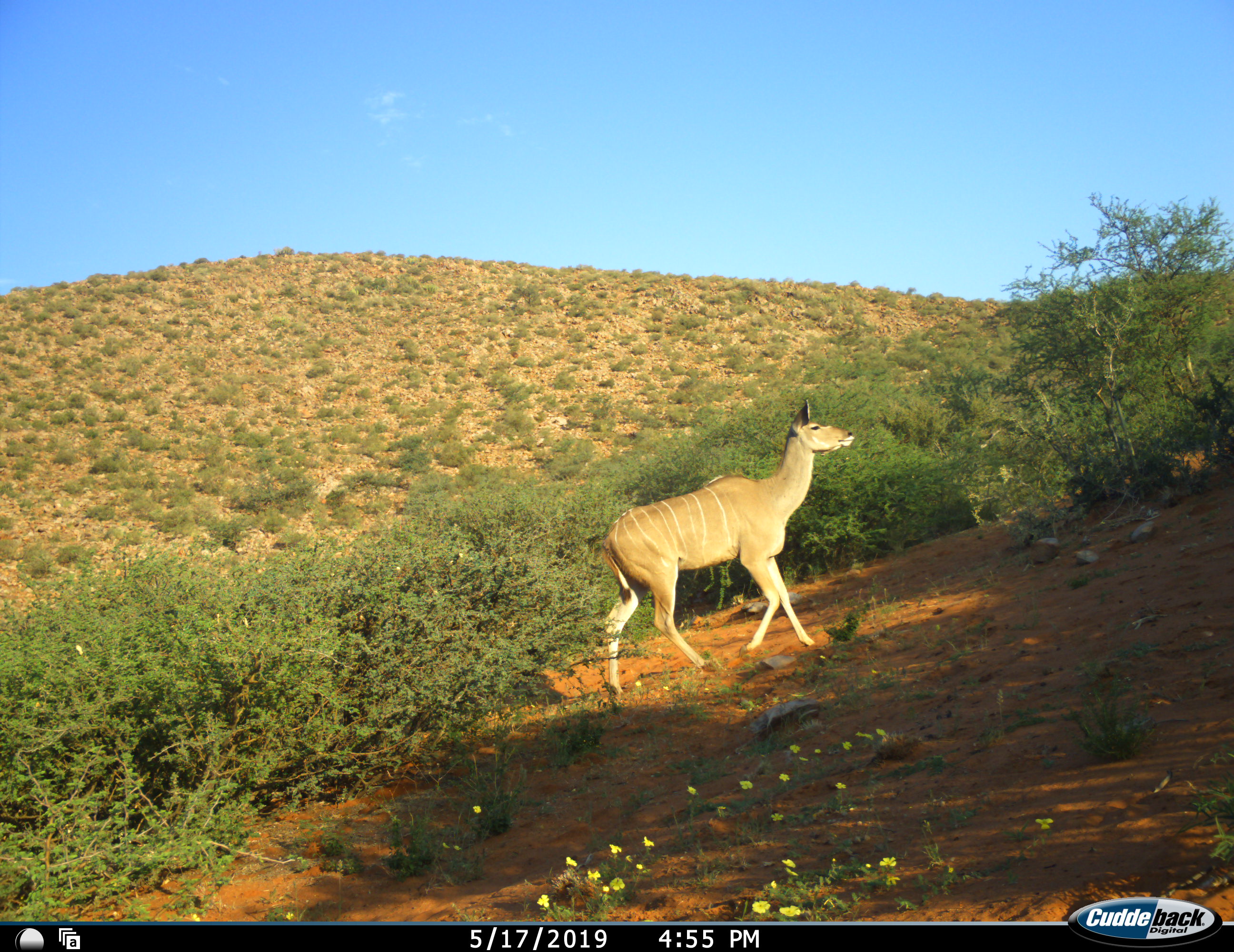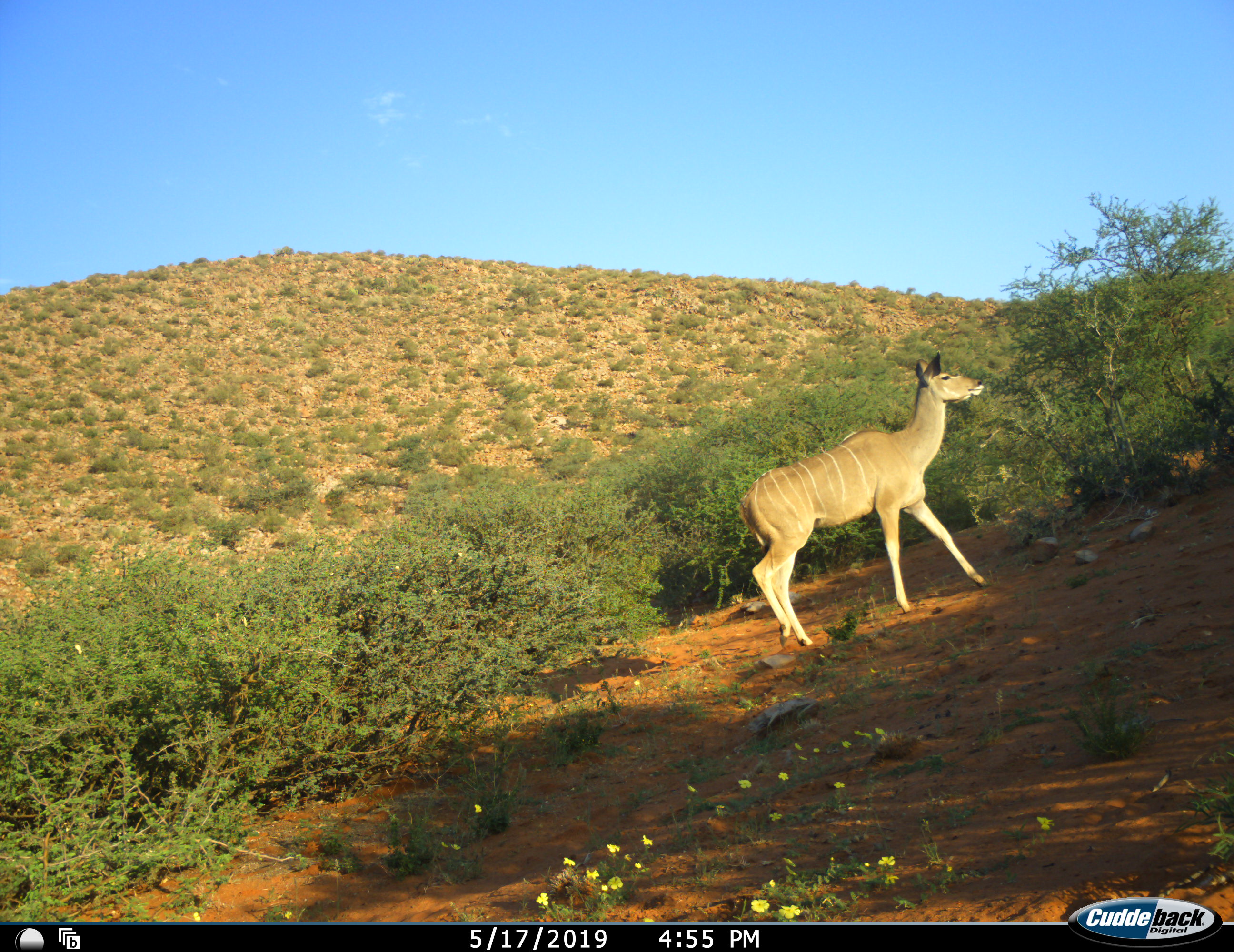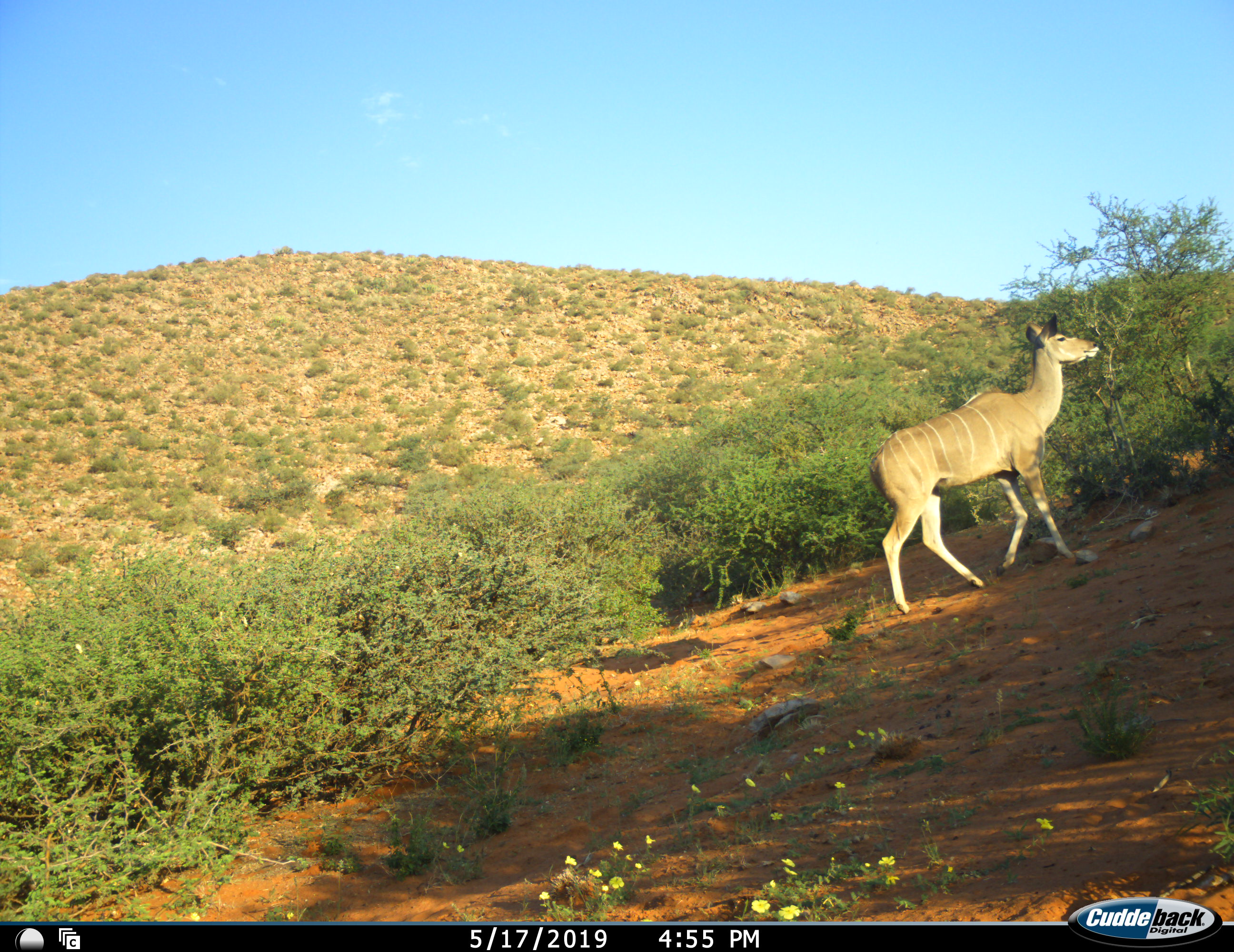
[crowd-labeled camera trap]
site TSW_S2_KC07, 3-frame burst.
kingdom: Animalia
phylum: Chordata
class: Mammalia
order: Artiodactyla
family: Bovidae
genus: Tragelaphus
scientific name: Tragelaphus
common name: kudu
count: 1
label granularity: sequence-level